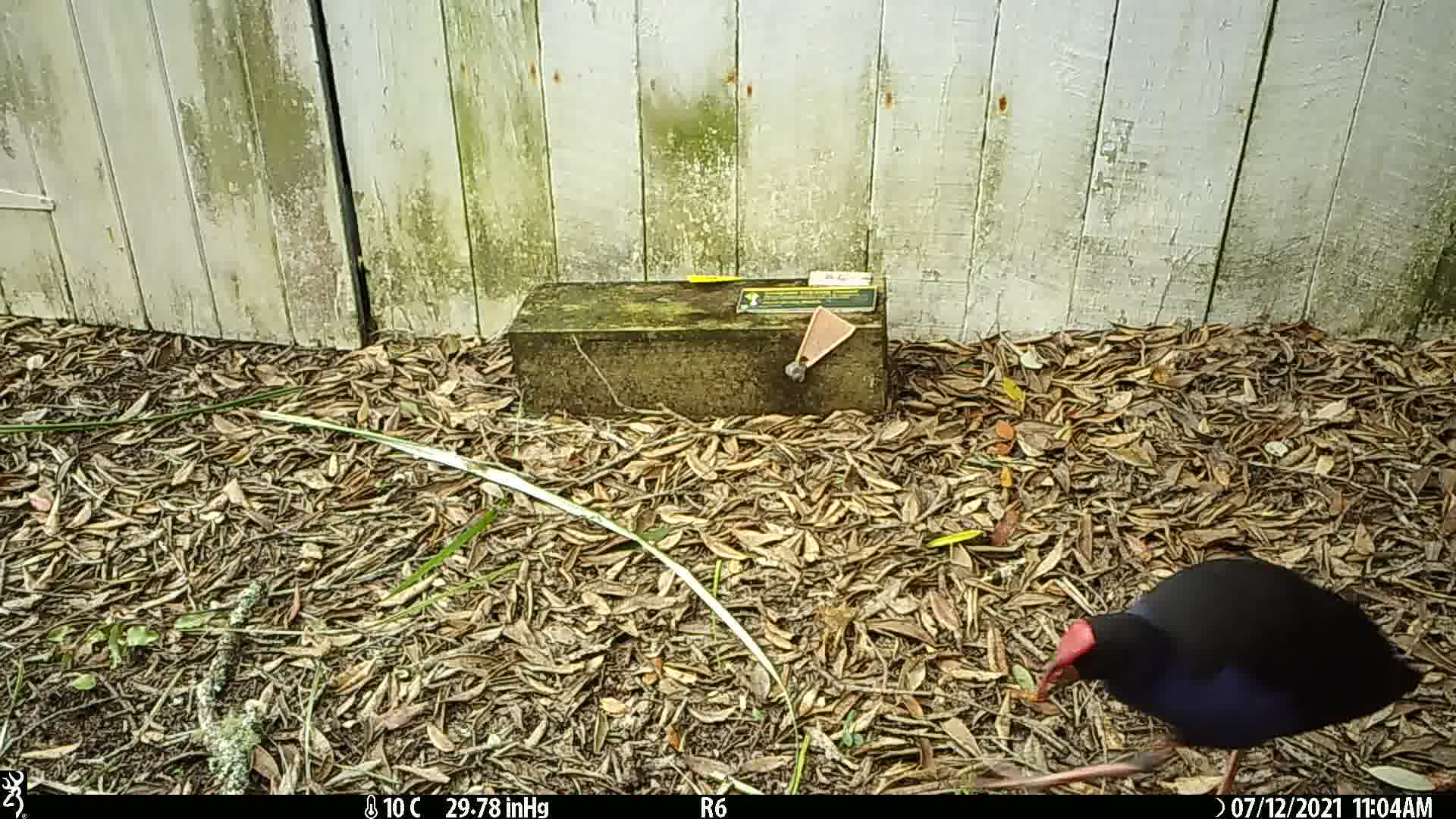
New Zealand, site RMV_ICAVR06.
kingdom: Animalia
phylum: Chordata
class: Aves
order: Gruiformes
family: Rallidae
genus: Porphyrio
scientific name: Porphyrio melanotus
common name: australasian swamphen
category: pukeko